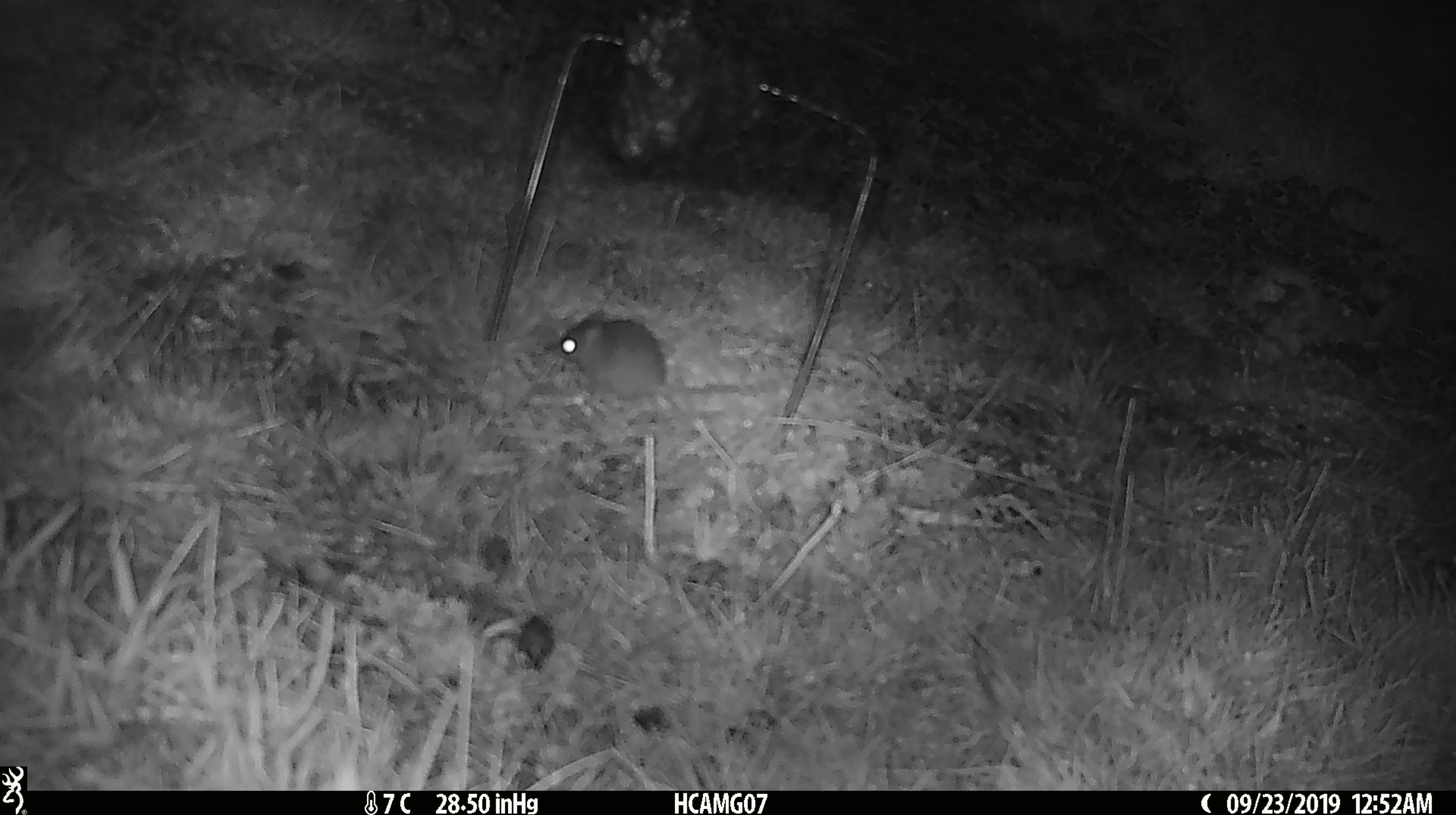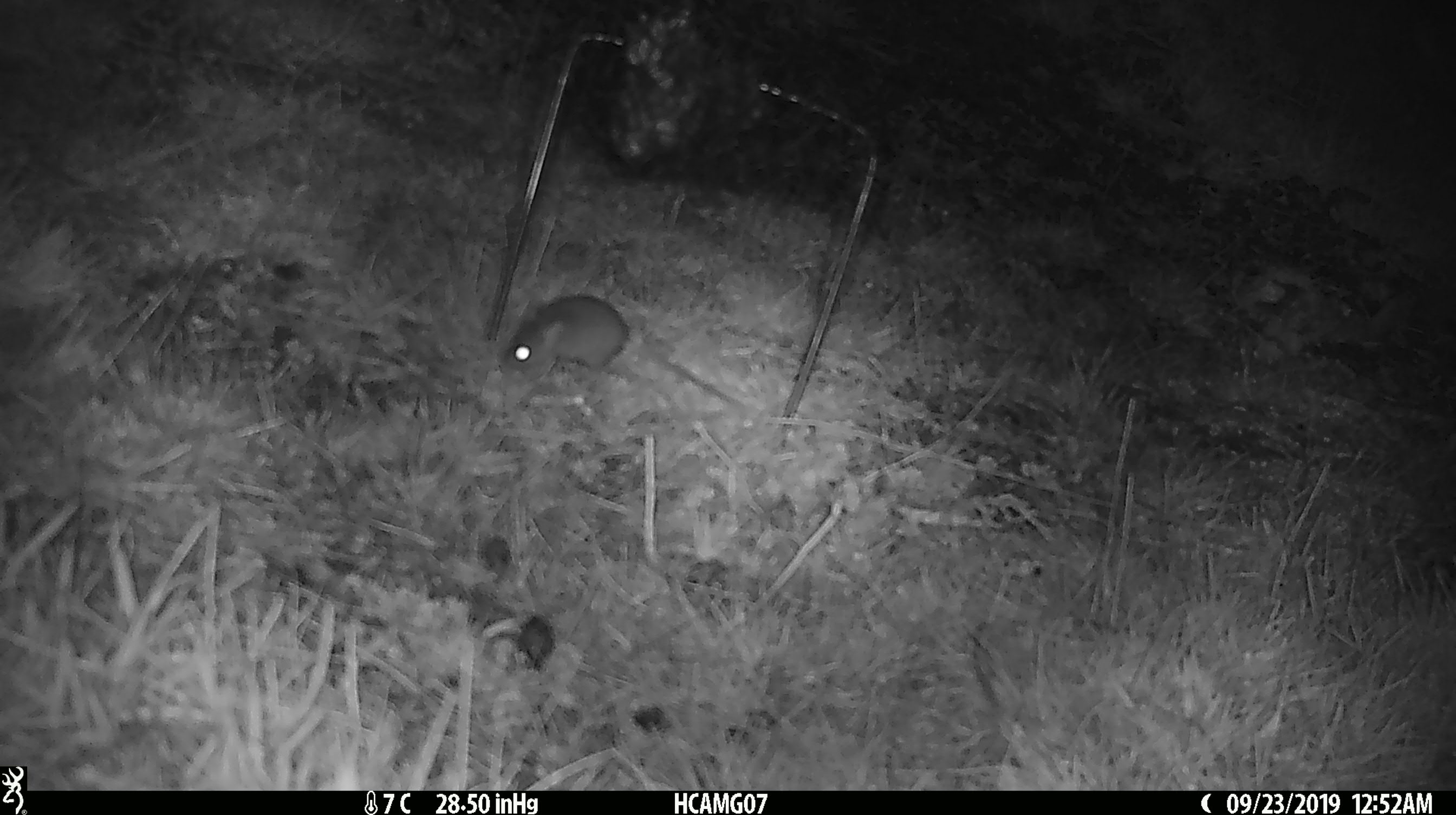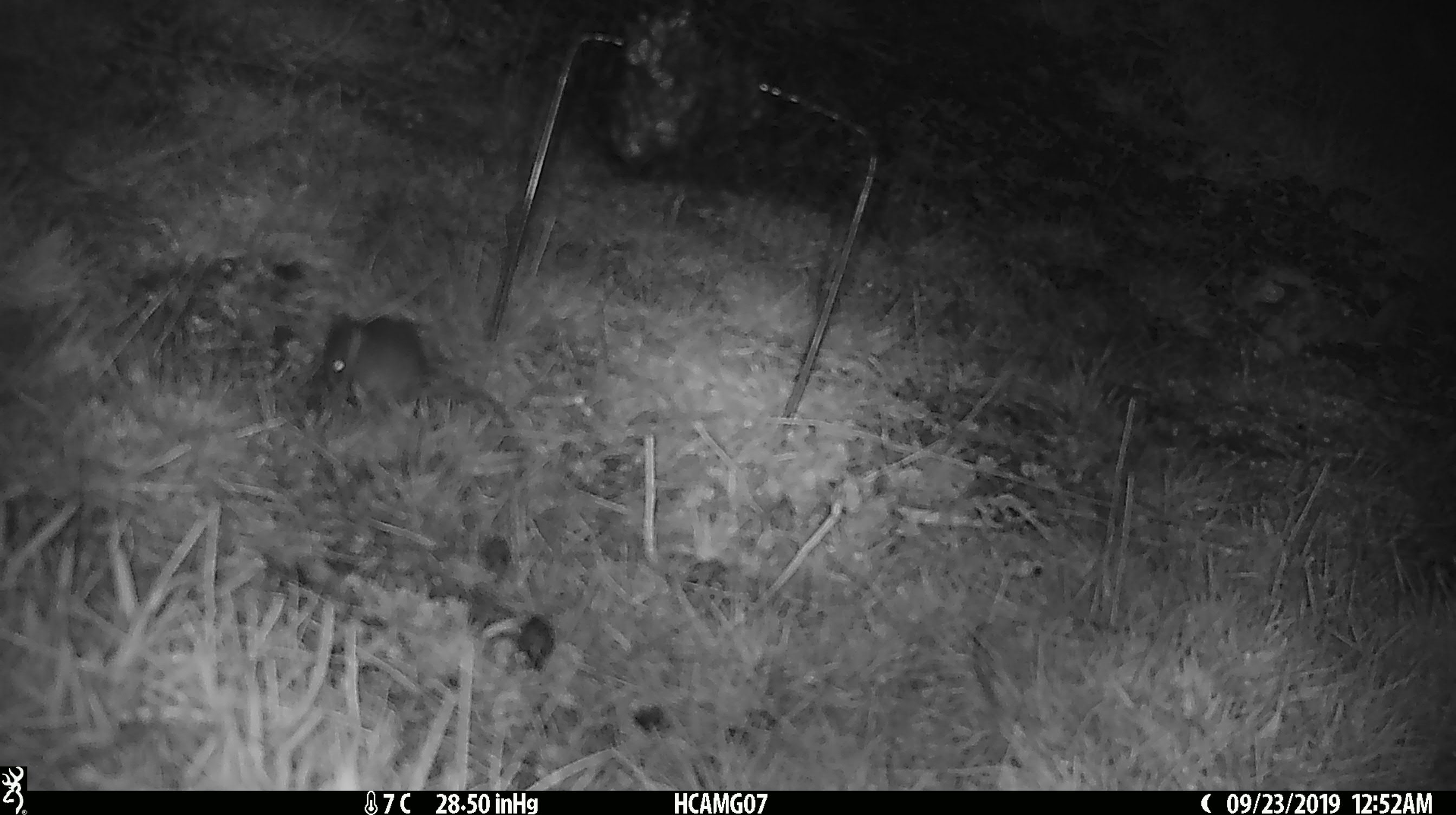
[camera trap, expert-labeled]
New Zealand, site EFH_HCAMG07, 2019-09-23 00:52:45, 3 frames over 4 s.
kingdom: Animalia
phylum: Chordata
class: Mammalia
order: Rodentia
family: Muridae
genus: Mus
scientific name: Mus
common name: mouse